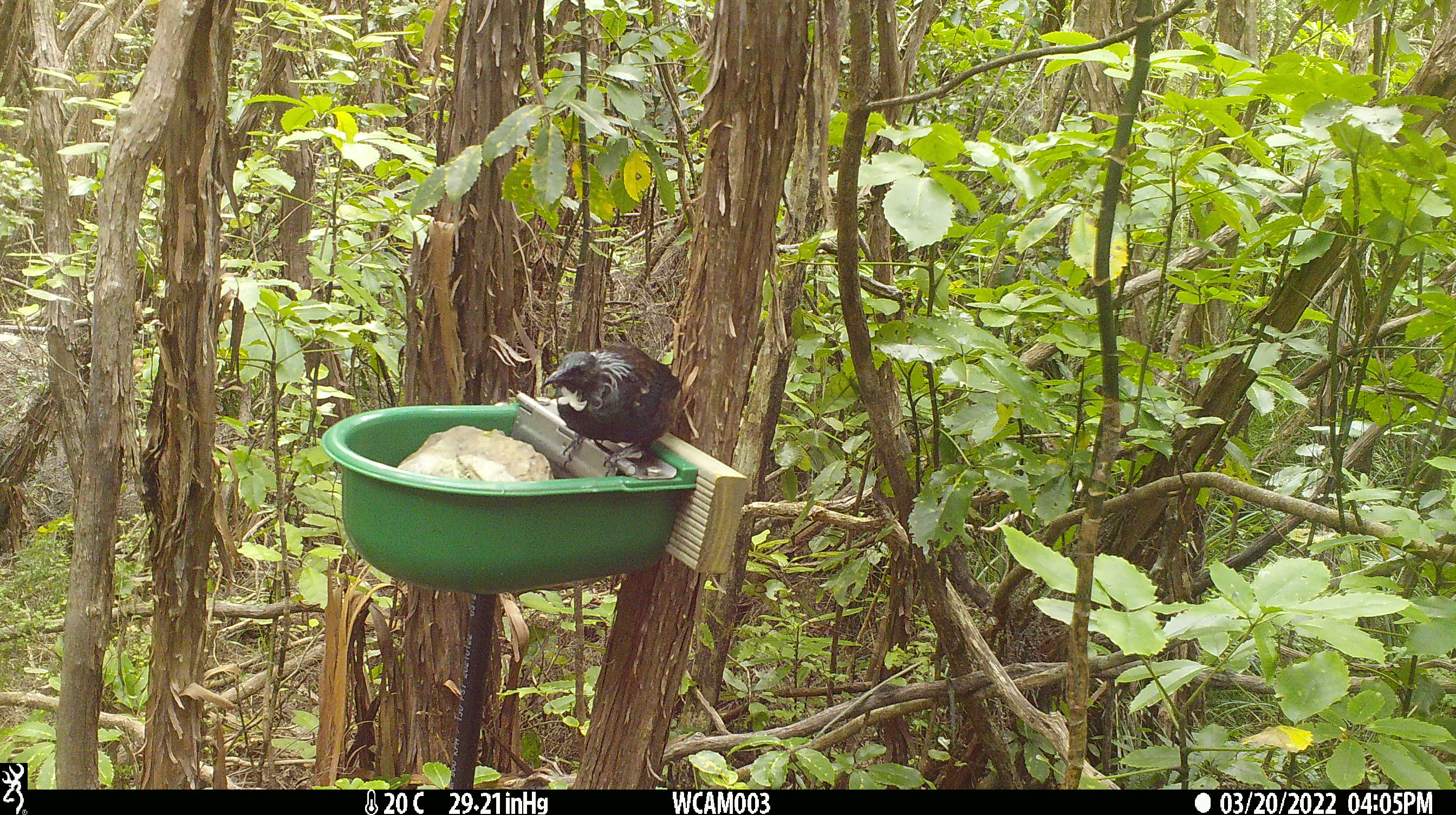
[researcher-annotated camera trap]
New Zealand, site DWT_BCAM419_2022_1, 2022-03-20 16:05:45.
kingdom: Animalia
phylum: Chordata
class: Aves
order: Passeriformes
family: Meliphagidae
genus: Prosthemadera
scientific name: Prosthemadera novaeseelandiae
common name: tui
Tui (Prosthemadera novaeseelandiae).